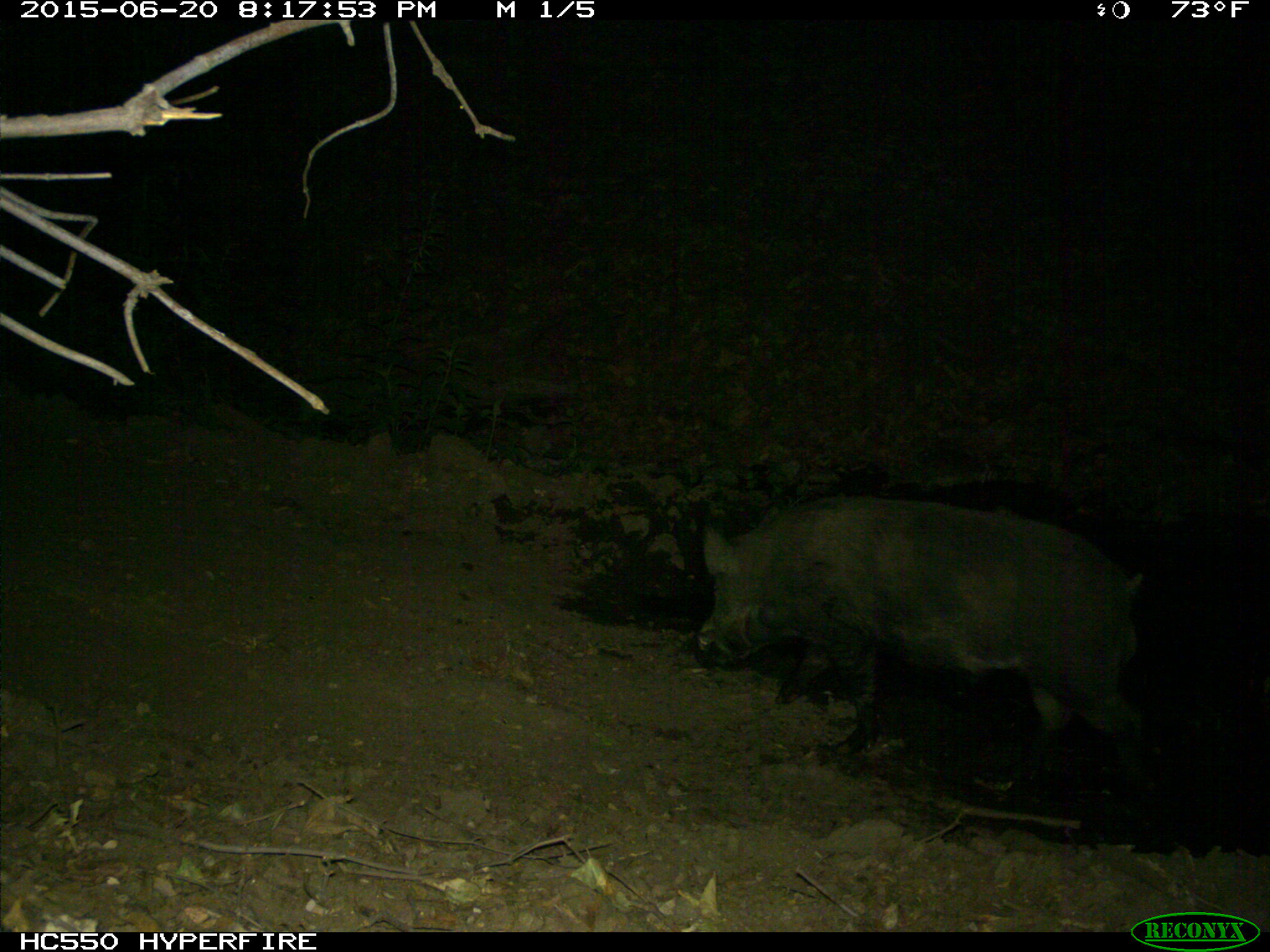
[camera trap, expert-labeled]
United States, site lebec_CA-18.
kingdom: Animalia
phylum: Chordata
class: Mammalia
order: Artiodactyla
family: Suidae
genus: Sus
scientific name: Sus scrofa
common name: wild boar